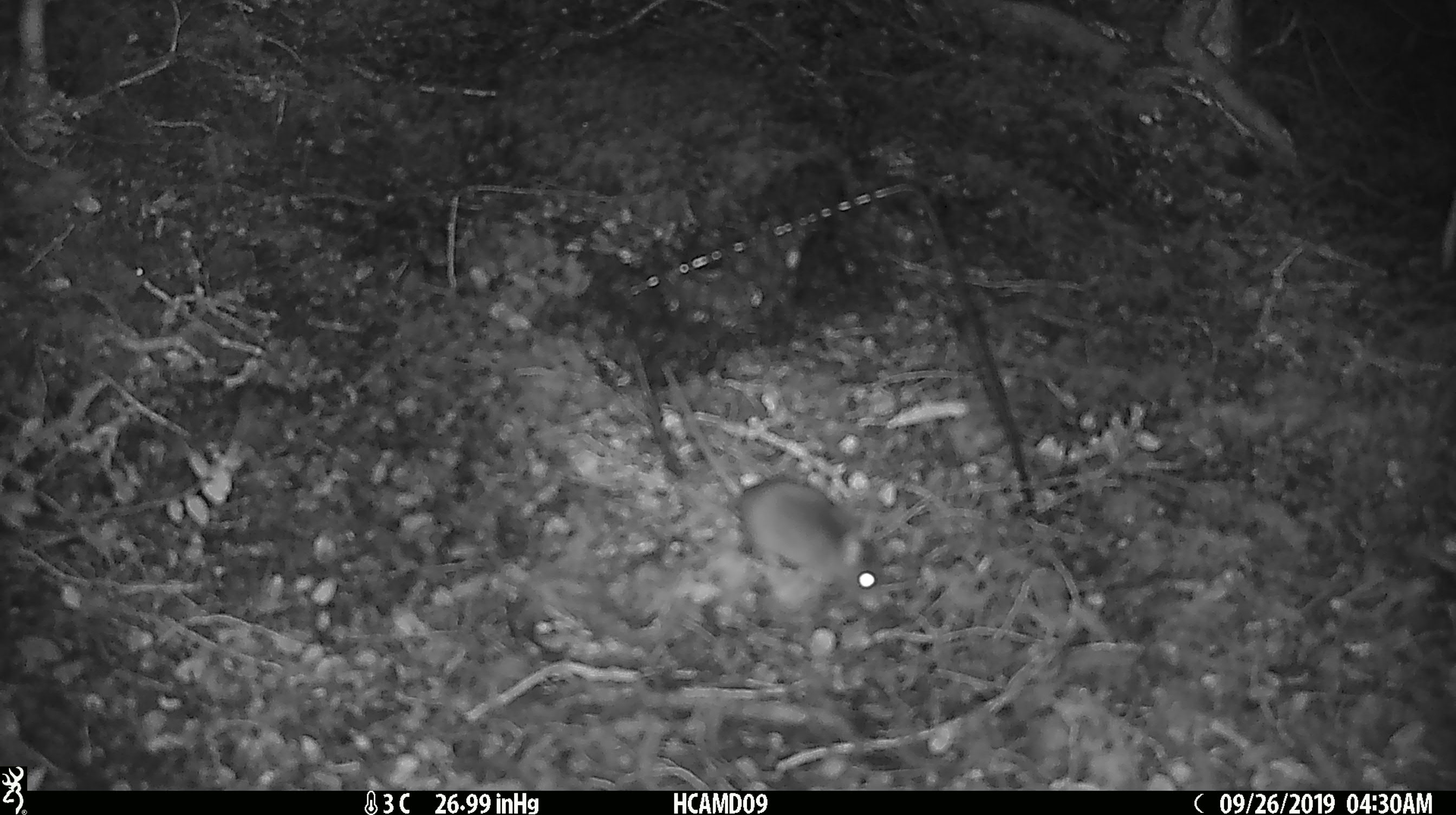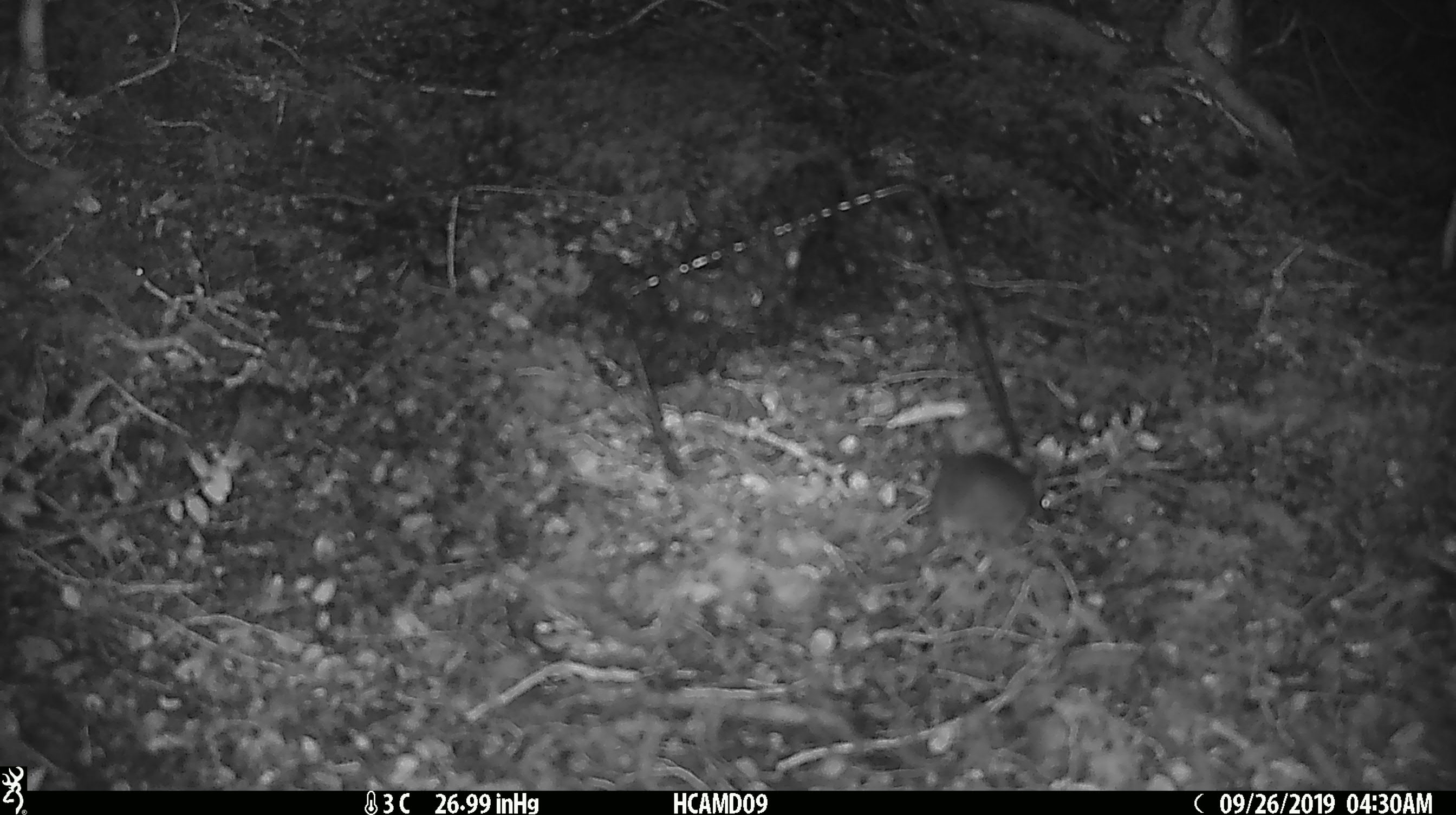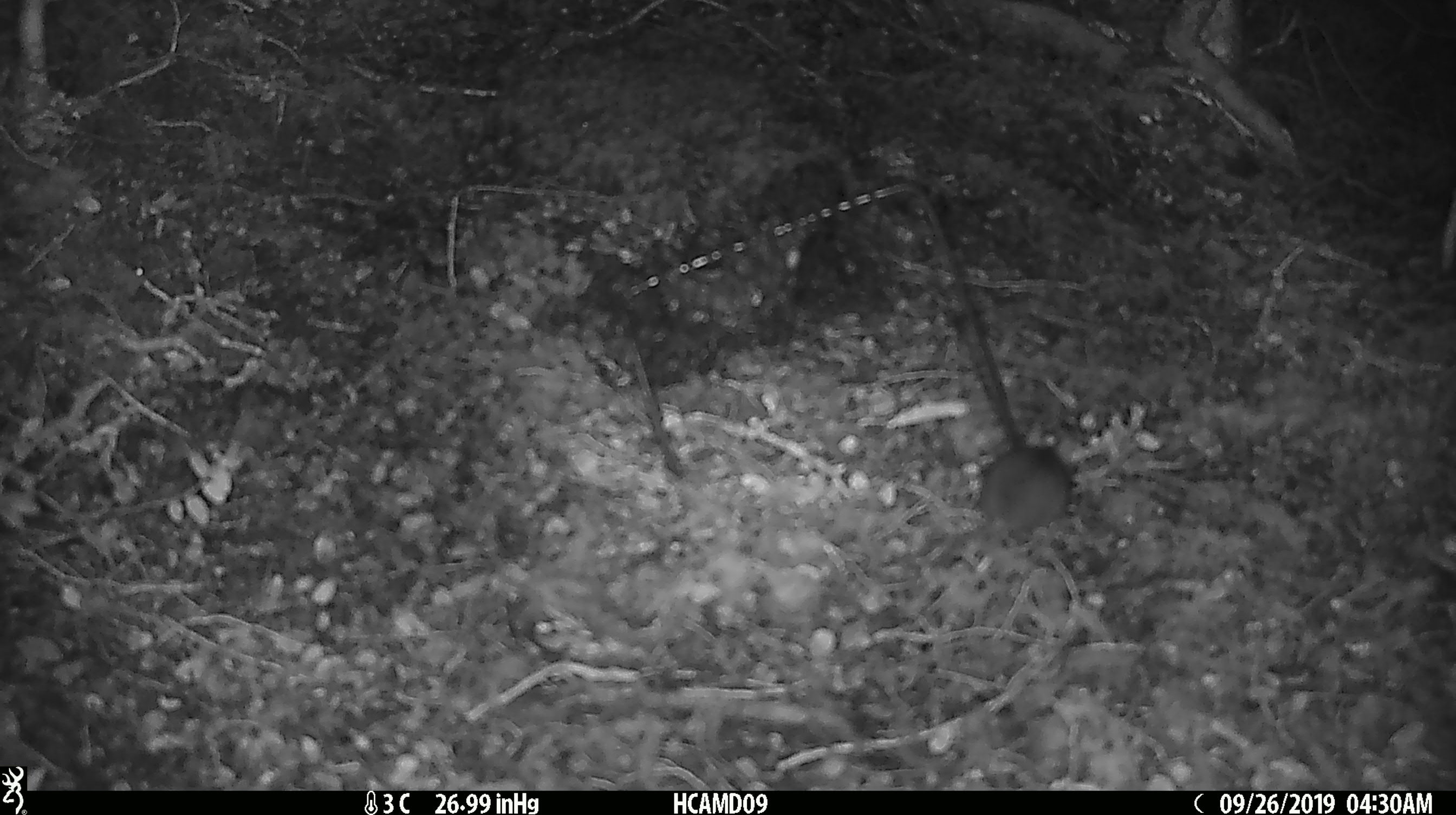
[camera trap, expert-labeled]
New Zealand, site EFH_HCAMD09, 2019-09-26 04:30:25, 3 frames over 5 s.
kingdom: Animalia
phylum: Chordata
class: Mammalia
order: Rodentia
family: Muridae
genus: Mus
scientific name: Mus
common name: mouse